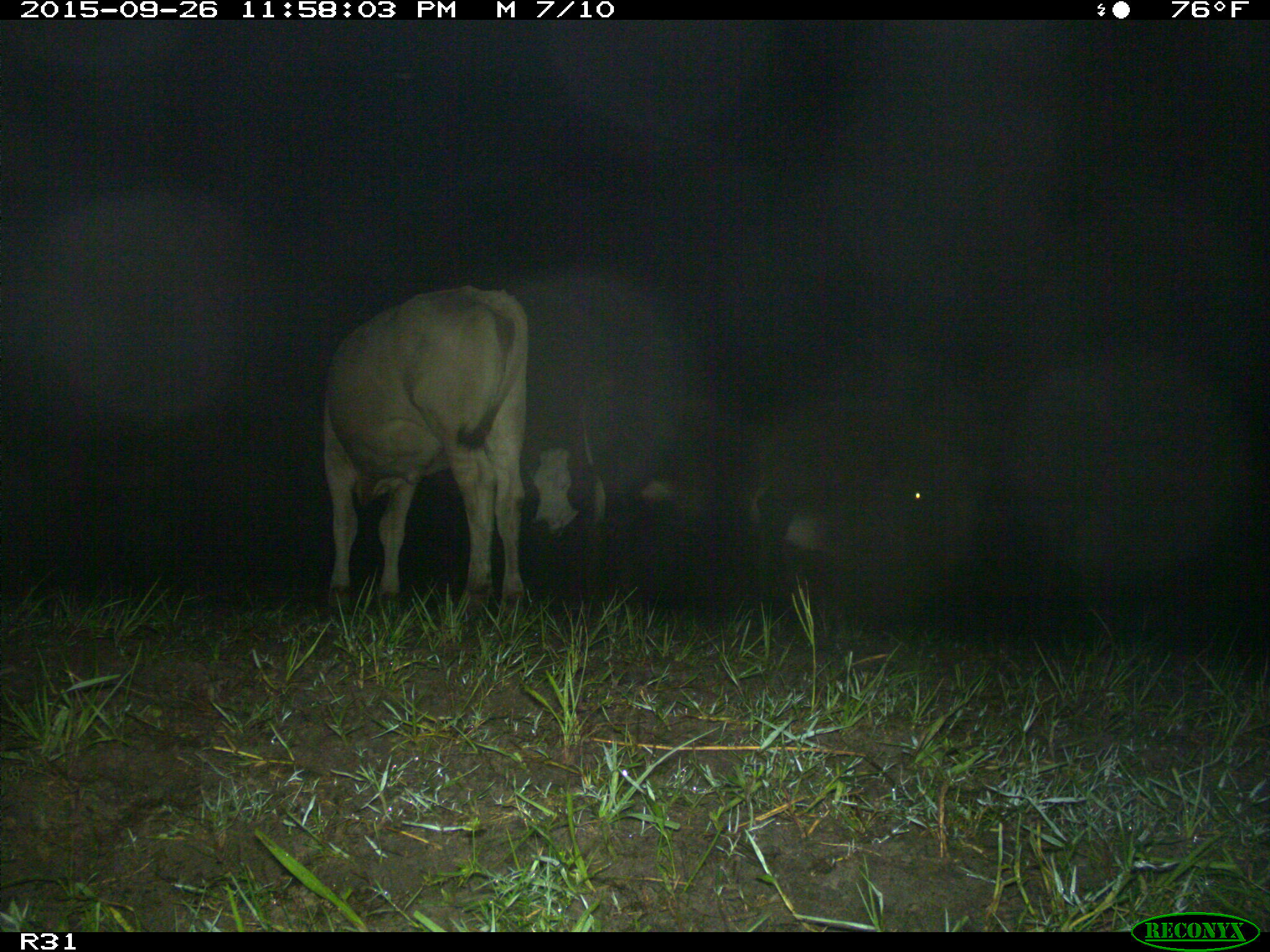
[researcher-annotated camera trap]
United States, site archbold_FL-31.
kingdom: Animalia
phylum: Chordata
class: Mammalia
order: Artiodactyla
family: Bovidae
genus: Bos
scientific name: Bos taurus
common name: domestic cow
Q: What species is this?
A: Bos taurus (domestic cow).